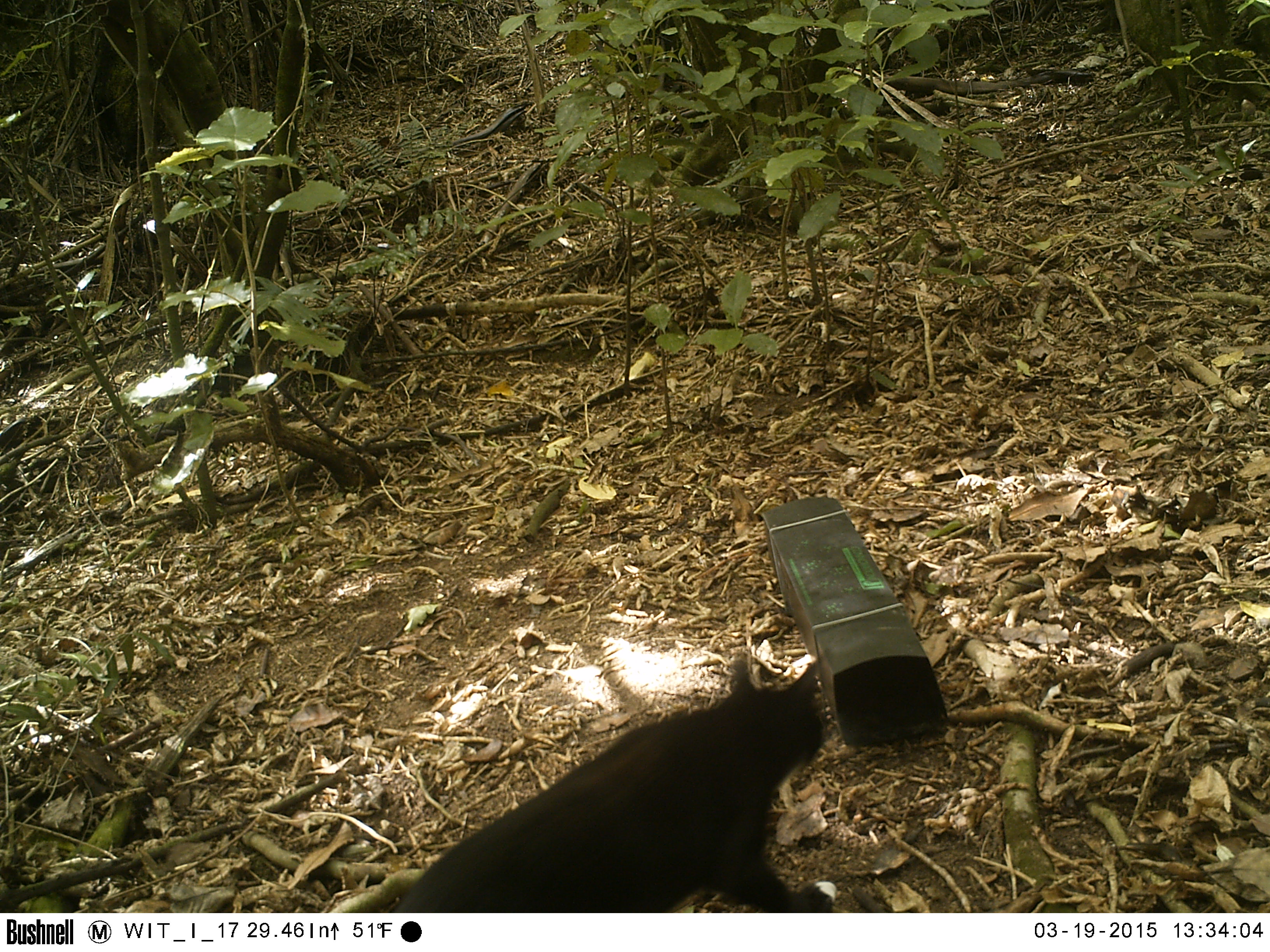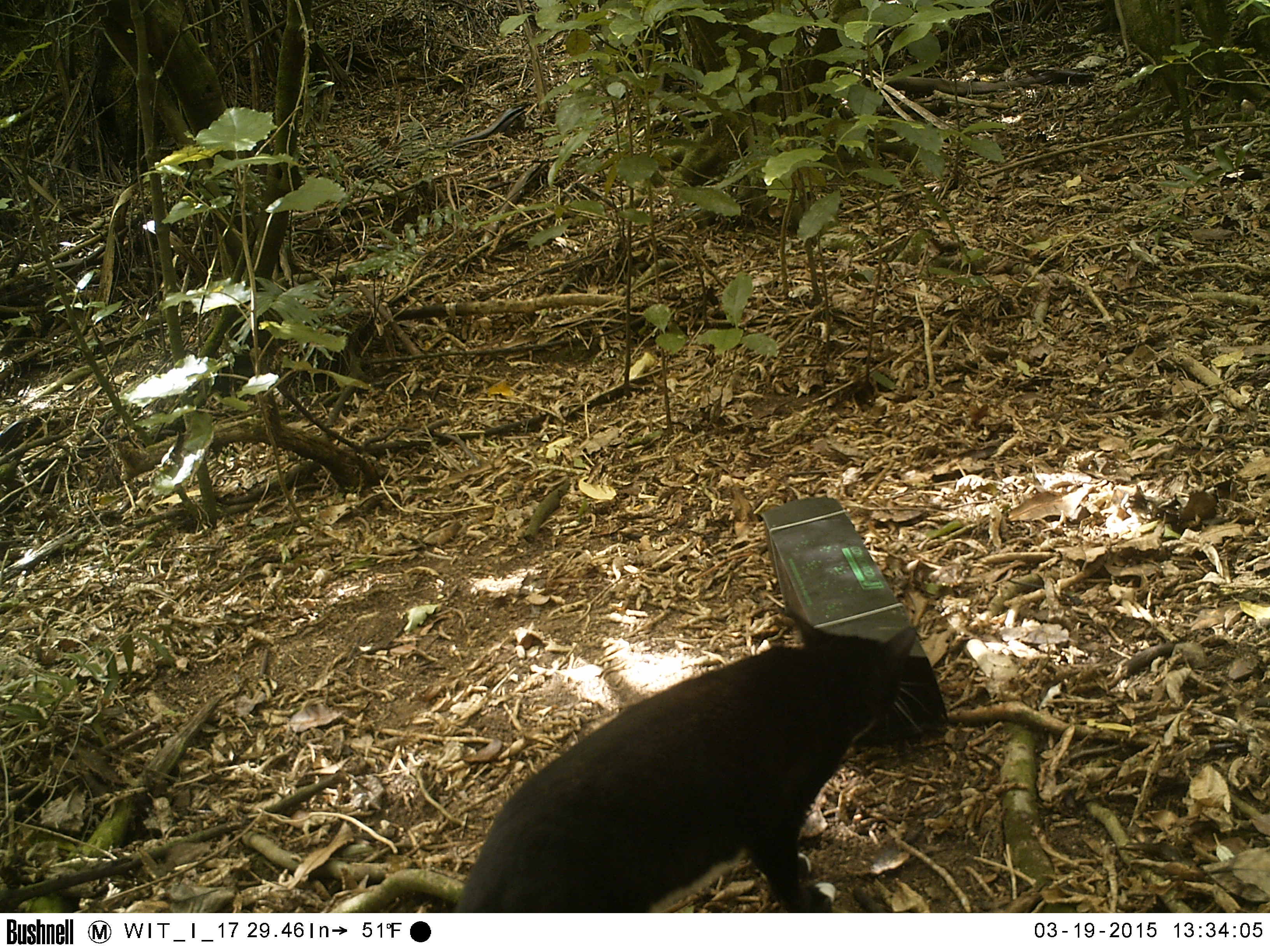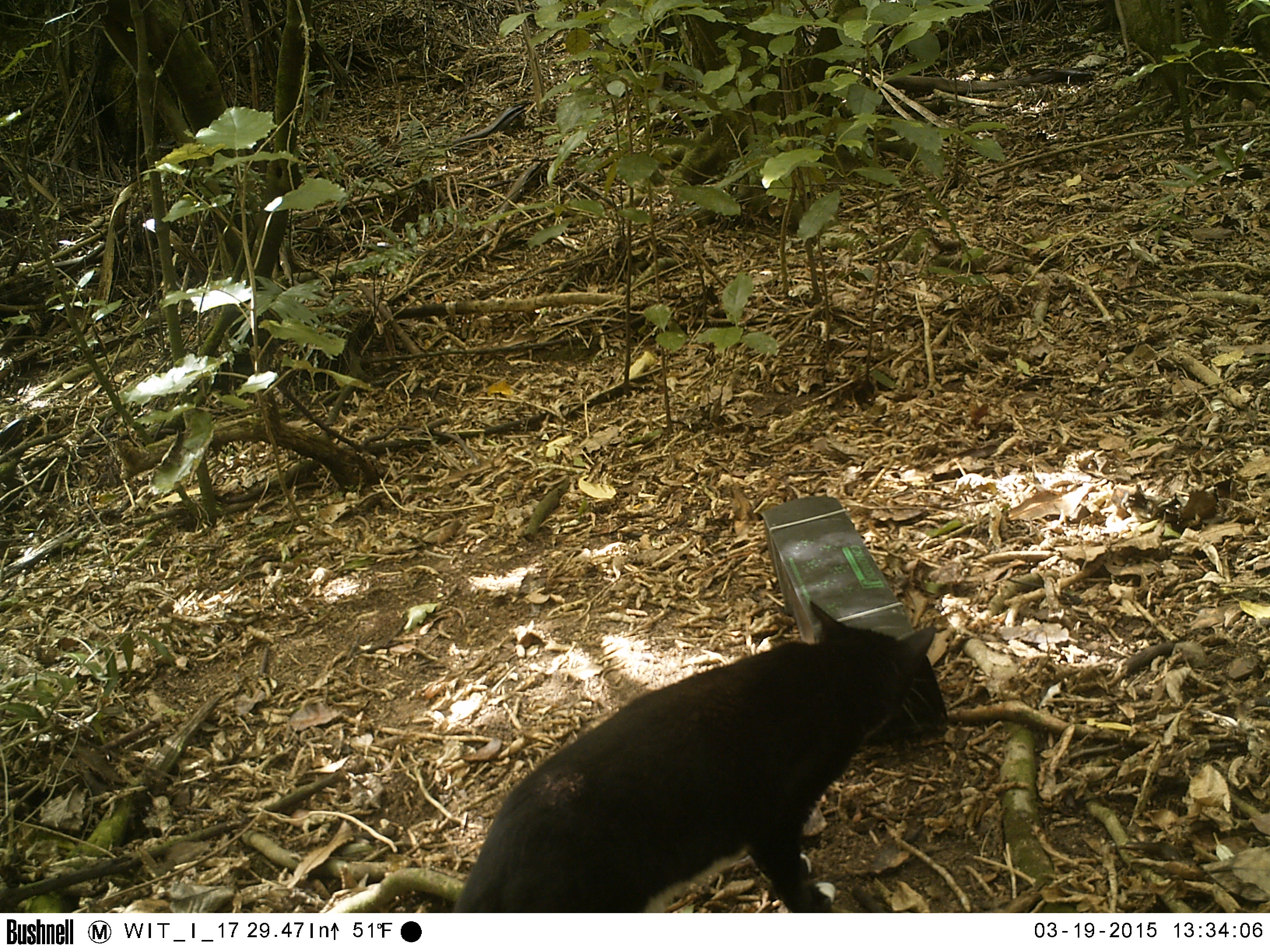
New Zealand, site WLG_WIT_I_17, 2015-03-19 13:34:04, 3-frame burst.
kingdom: Animalia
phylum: Chordata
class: Mammalia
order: Carnivora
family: Felidae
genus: Felis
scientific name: Felis catus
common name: domestic cat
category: cat